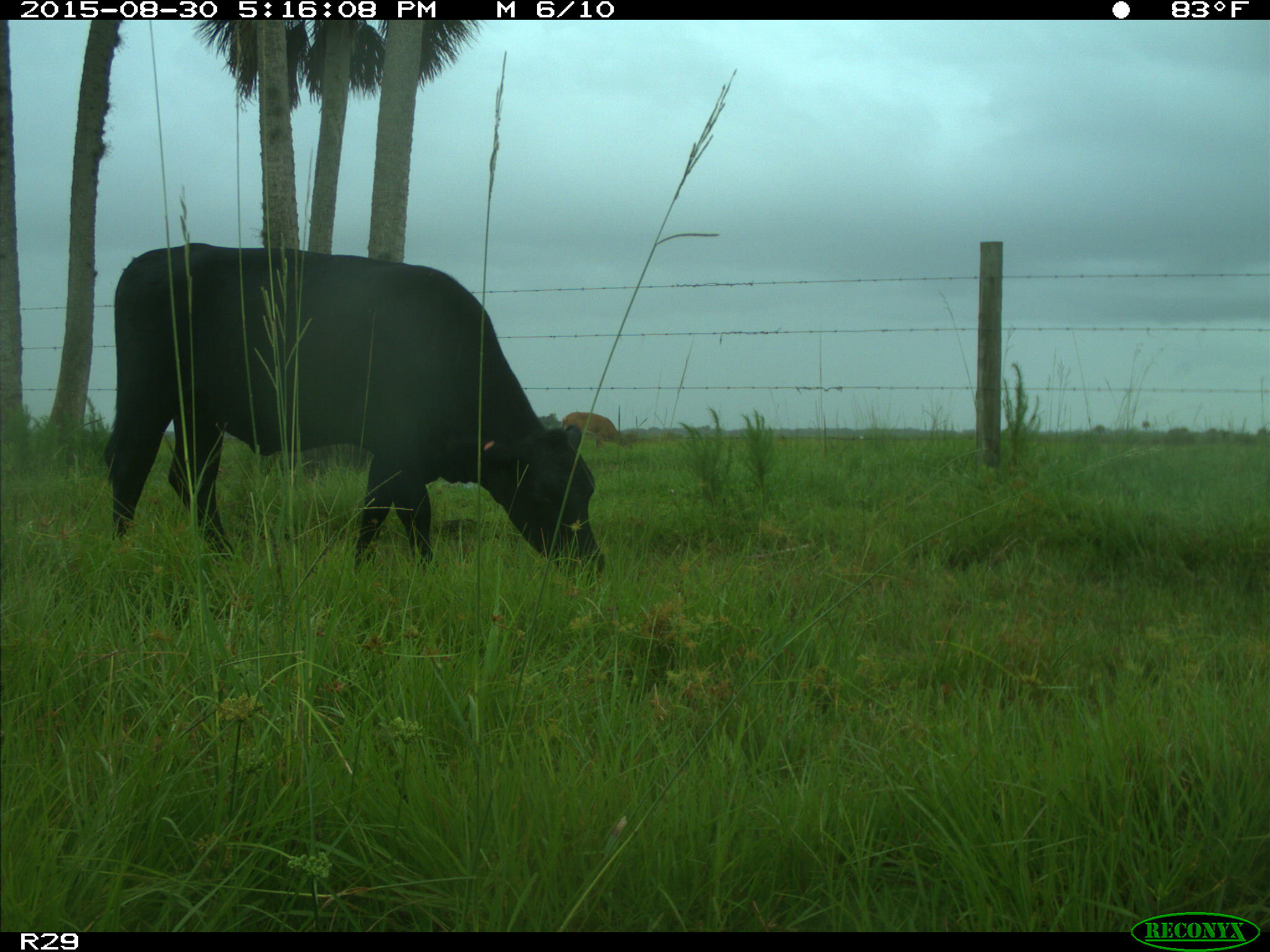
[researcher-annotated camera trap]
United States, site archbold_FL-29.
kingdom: Animalia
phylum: Chordata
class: Mammalia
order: Artiodactyla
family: Bovidae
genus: Bos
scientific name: Bos taurus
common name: domestic cow